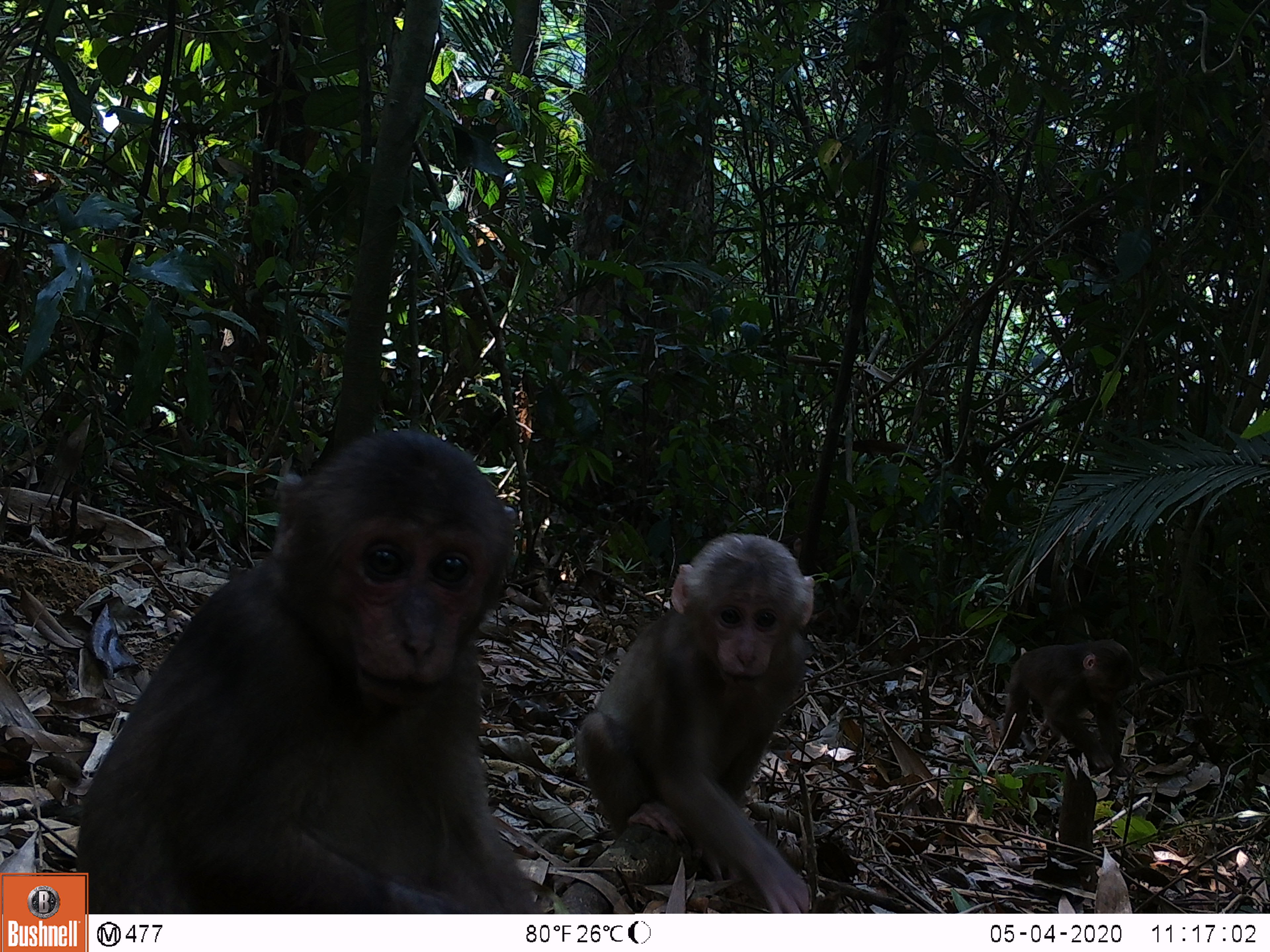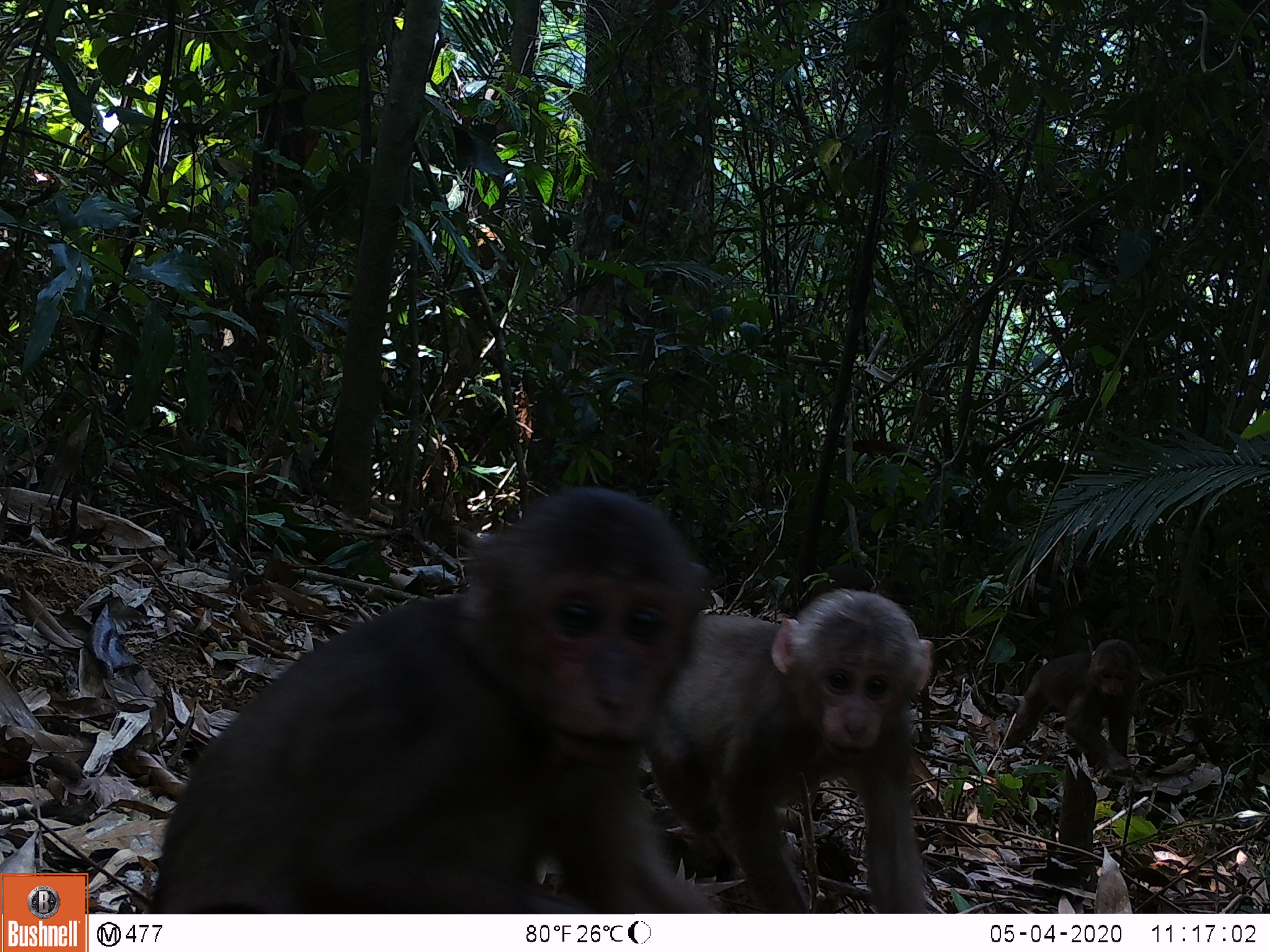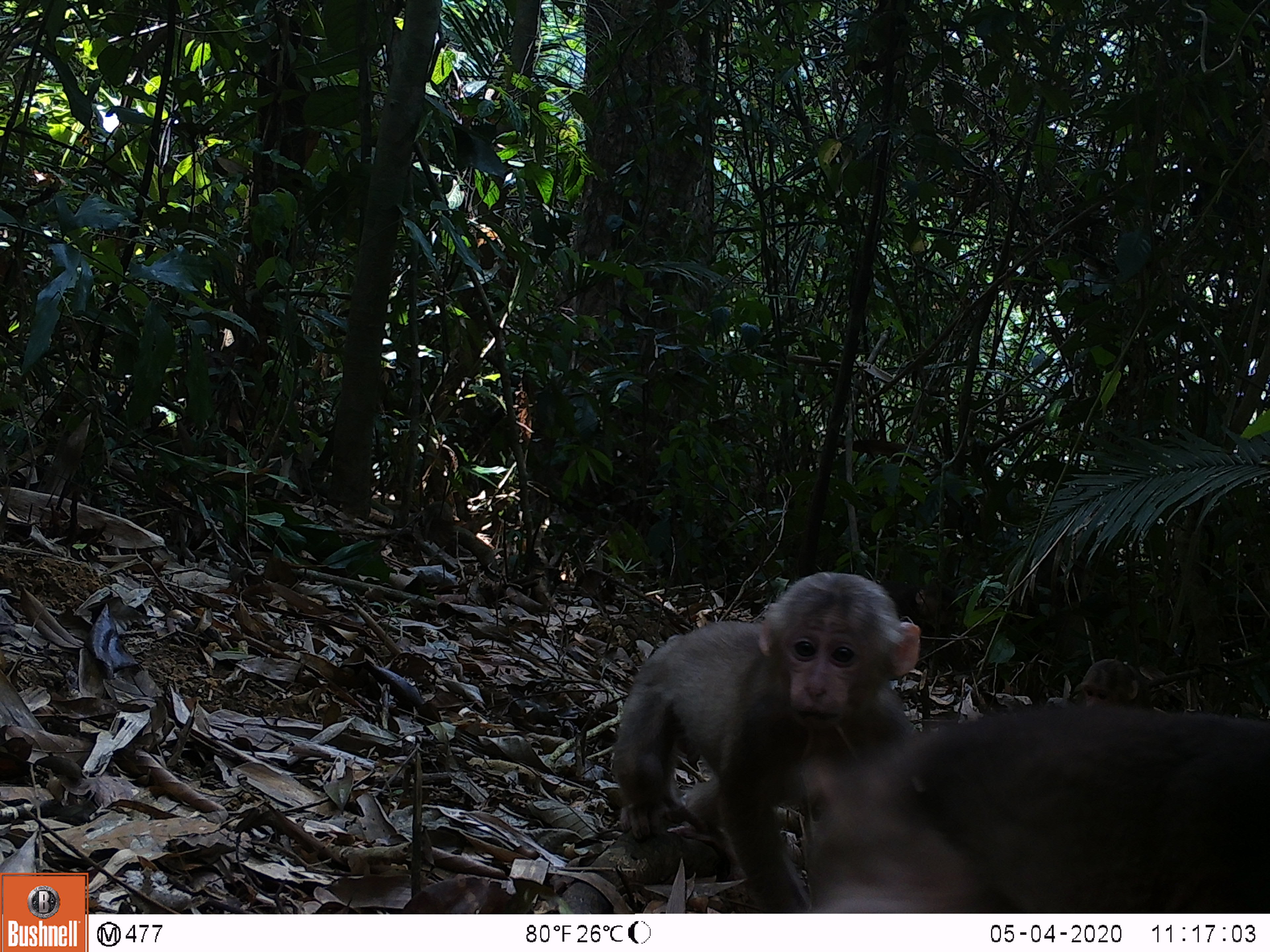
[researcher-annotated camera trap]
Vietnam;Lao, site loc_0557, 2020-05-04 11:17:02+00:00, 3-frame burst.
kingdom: Animalia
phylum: Chordata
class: Mammalia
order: Primates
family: Cercopithecidae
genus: Macaca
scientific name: Macaca arctoides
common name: stump-tailed macaque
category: stump tailed macaque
Stump tailed macaque (stump-tailed macaque) (Macaca arctoides). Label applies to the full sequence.